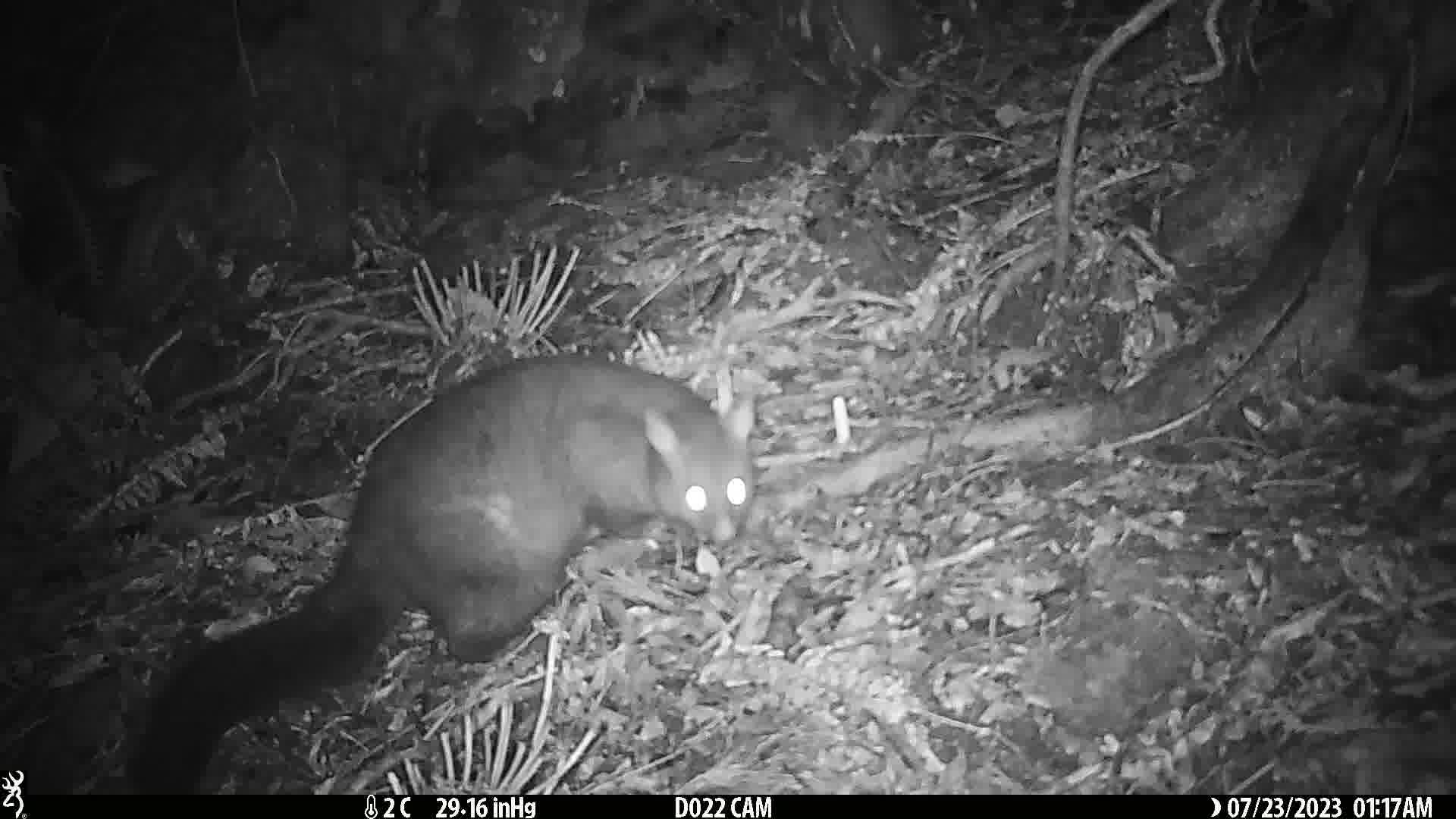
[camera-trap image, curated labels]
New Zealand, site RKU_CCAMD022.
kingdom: Animalia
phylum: Chordata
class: Mammalia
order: Diprotodontia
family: Phalangeridae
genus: Trichosurus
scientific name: Trichosurus vulpecula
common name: common brushtail possum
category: possum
Possum (common brushtail possum) (Trichosurus vulpecula).